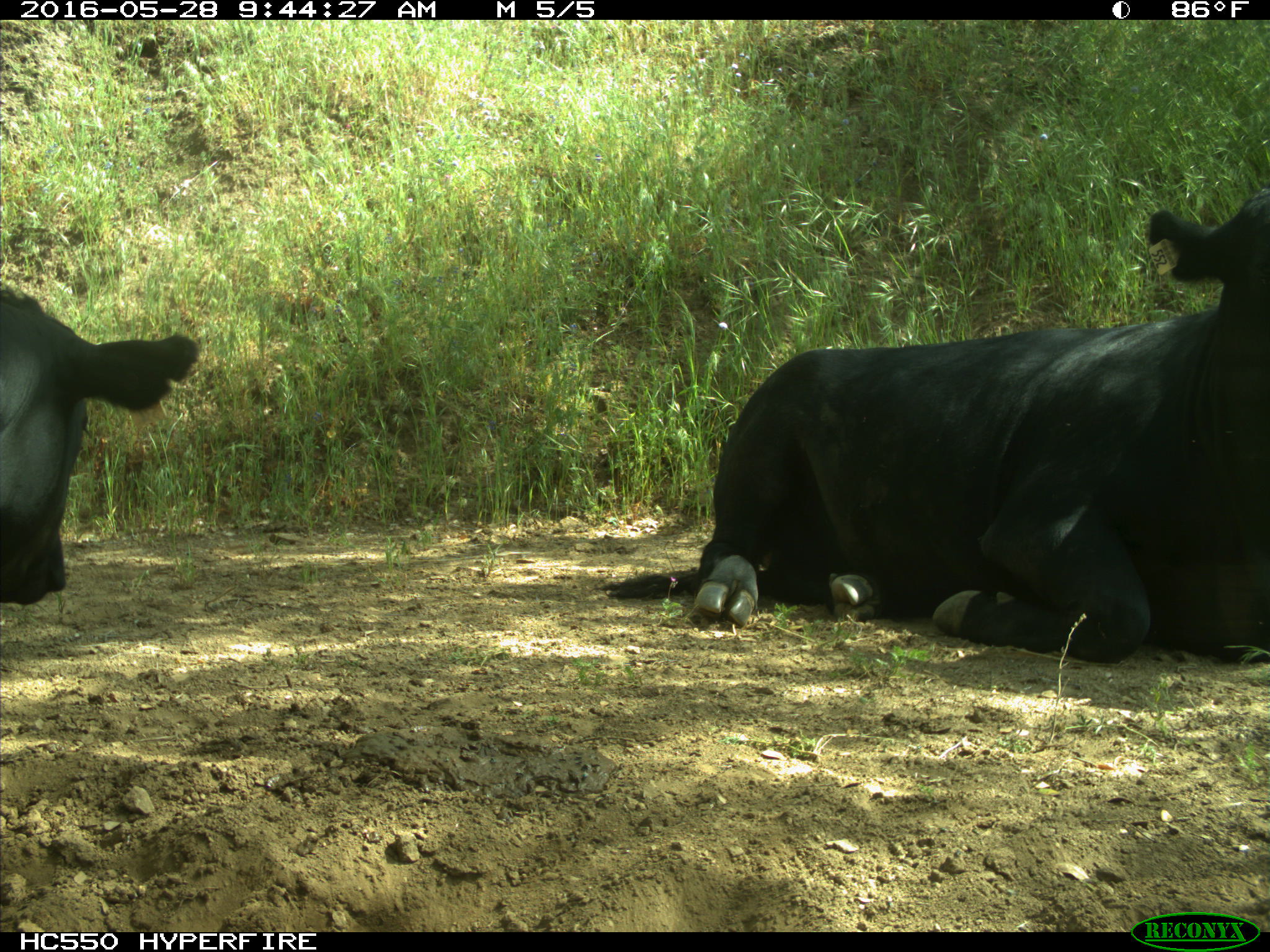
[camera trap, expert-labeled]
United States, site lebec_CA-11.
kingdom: Animalia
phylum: Chordata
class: Mammalia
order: Artiodactyla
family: Bovidae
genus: Bos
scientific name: Bos taurus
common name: domestic cow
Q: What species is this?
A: Bos taurus (domestic cow).